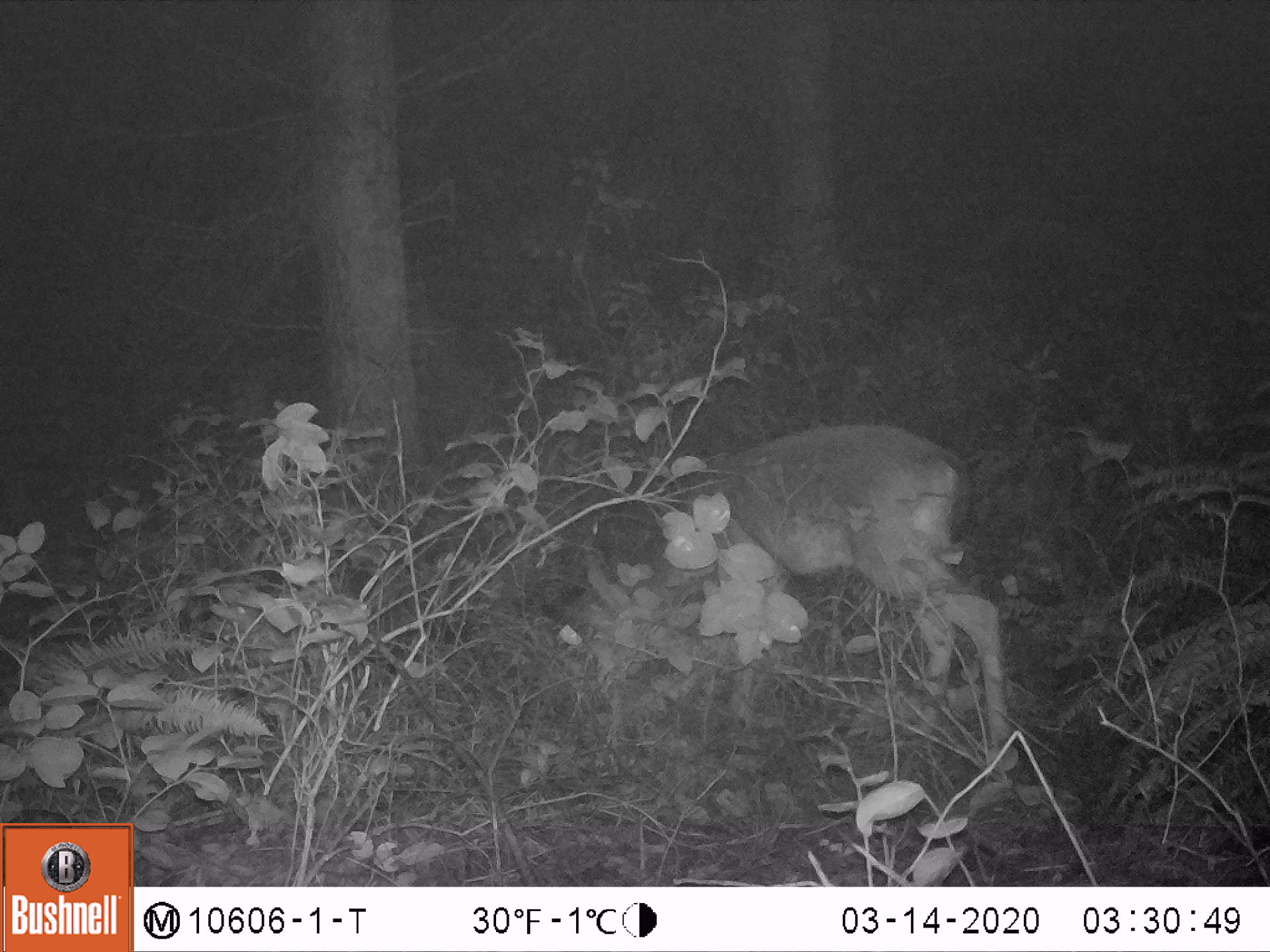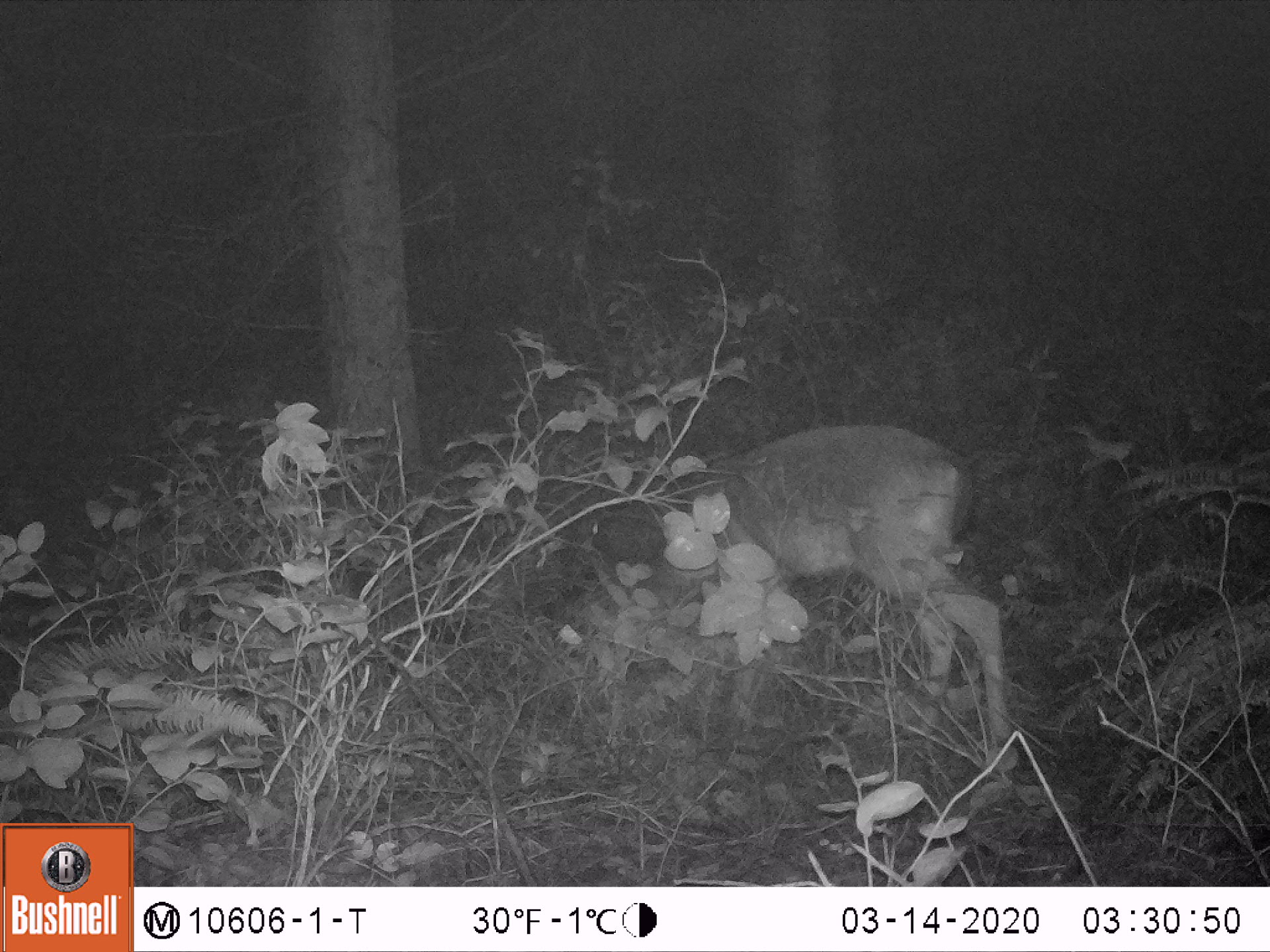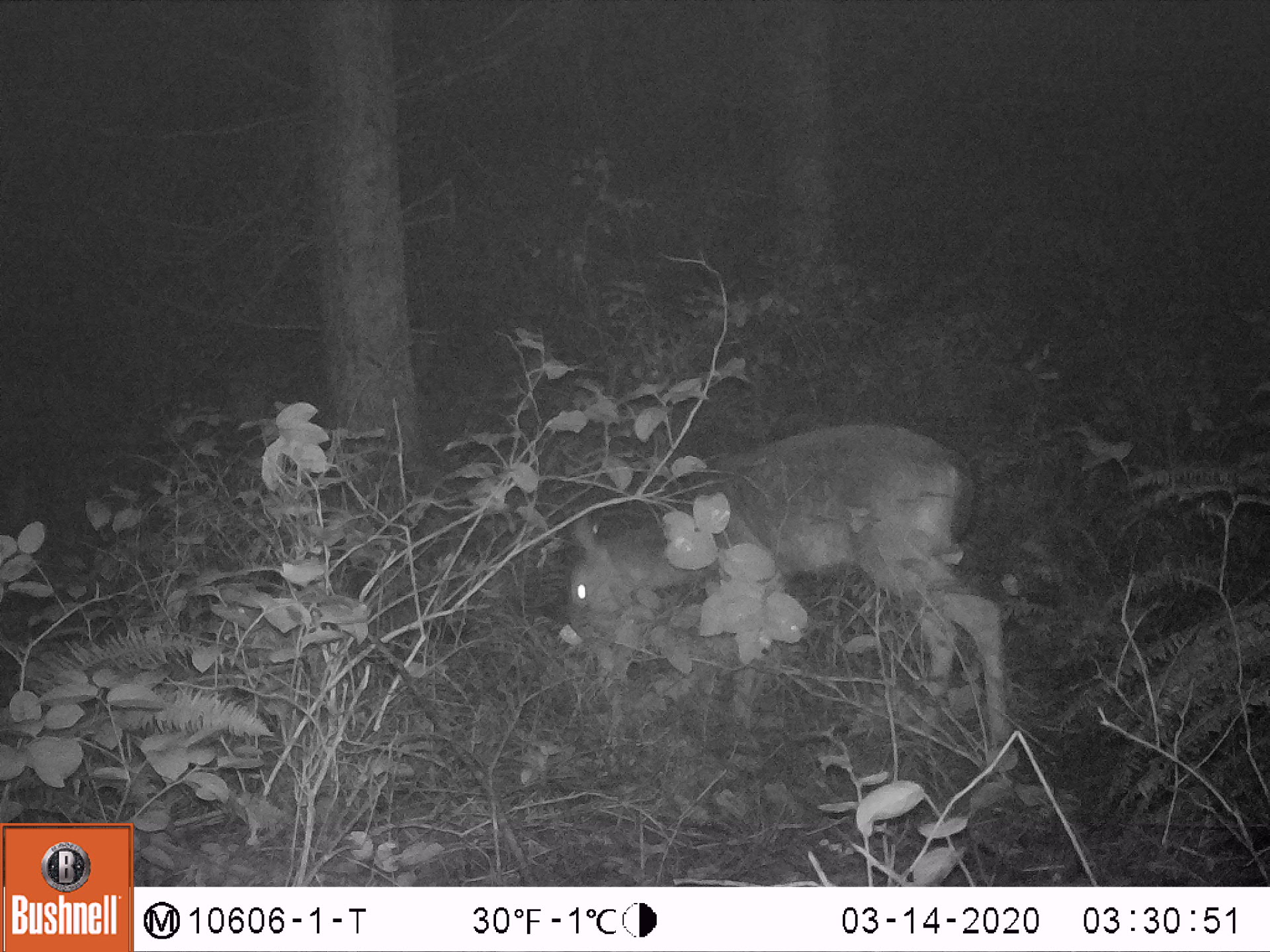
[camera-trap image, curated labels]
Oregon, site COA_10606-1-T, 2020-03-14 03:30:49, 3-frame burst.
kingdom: Animalia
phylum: Chordata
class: Mammalia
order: Artiodactyla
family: Cervidae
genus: Odocoileus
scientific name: Odocoileus hemionus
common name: black-tailed deer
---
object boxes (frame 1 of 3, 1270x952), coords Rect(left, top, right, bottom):
black-tailed deer: Rect(664, 419, 1028, 759)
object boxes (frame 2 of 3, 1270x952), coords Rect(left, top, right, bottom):
black-tailed deer: Rect(675, 413, 1006, 756)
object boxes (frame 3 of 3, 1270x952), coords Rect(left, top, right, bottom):
black-tailed deer: Rect(549, 413, 1006, 756)